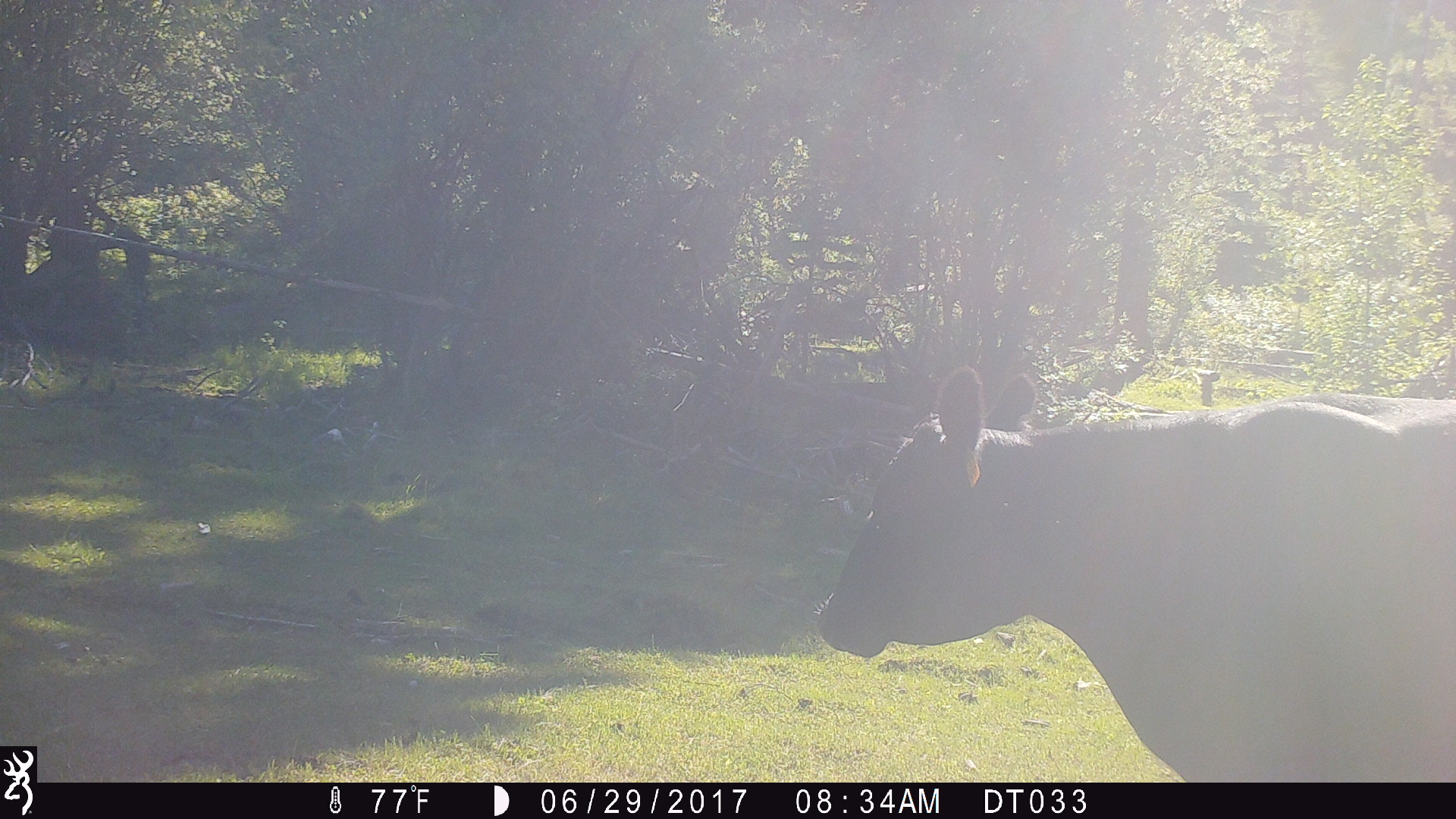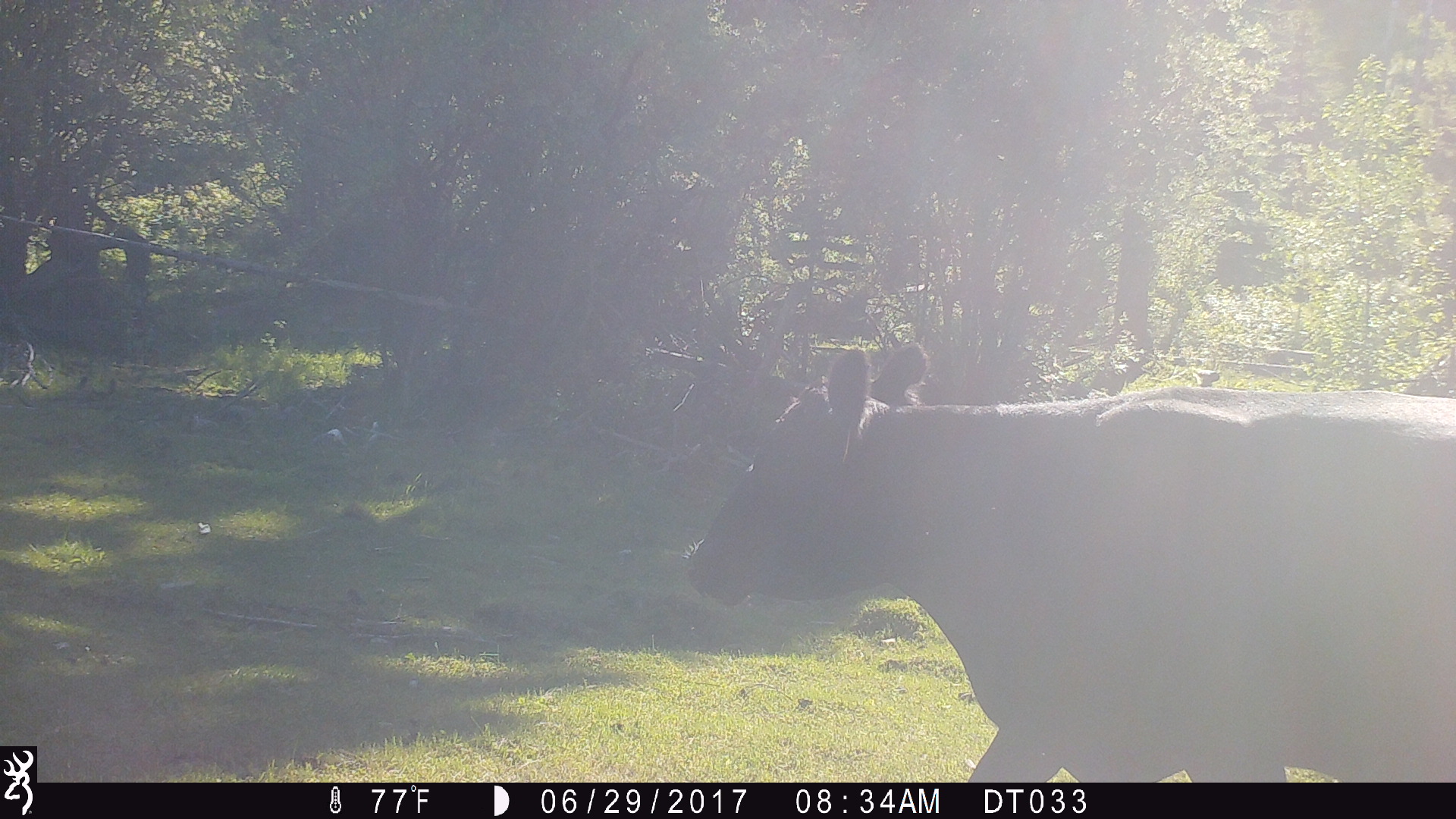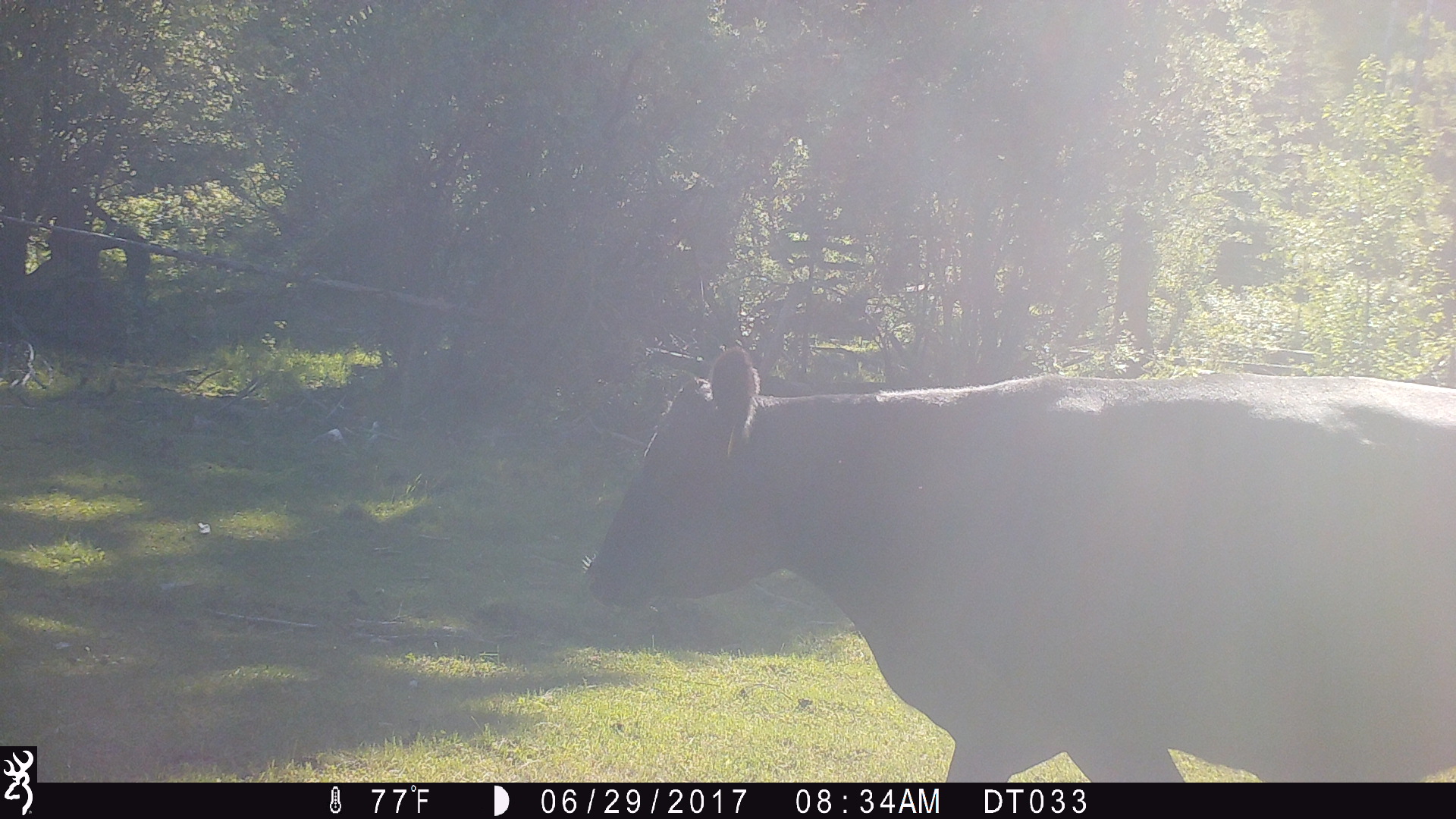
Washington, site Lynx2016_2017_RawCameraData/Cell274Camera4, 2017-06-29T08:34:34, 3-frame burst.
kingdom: Animalia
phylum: Chordata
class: Mammalia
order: Artiodactyla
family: Bovidae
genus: Bos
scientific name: Bos taurus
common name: domestic cattle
Domestic cattle (Bos taurus). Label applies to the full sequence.